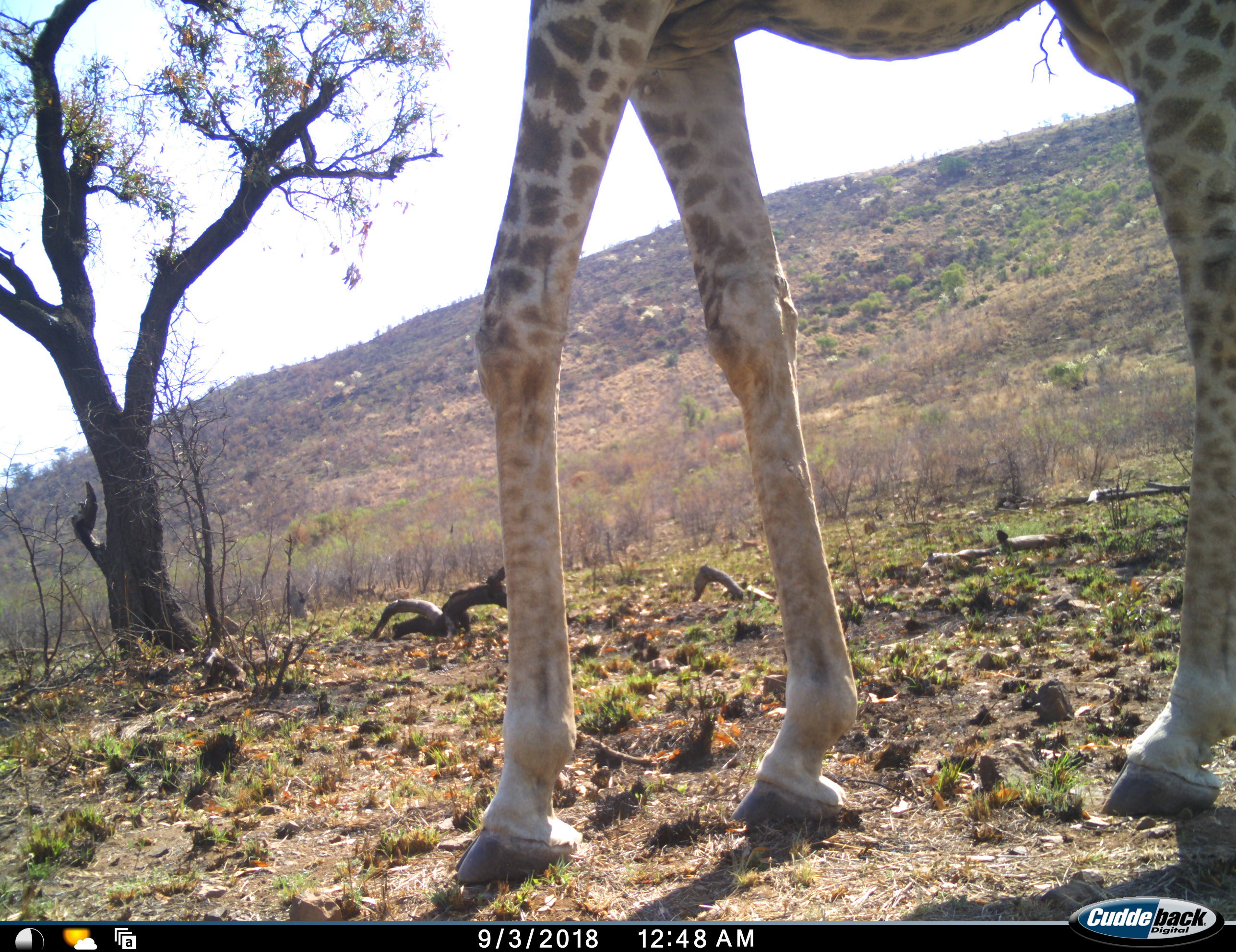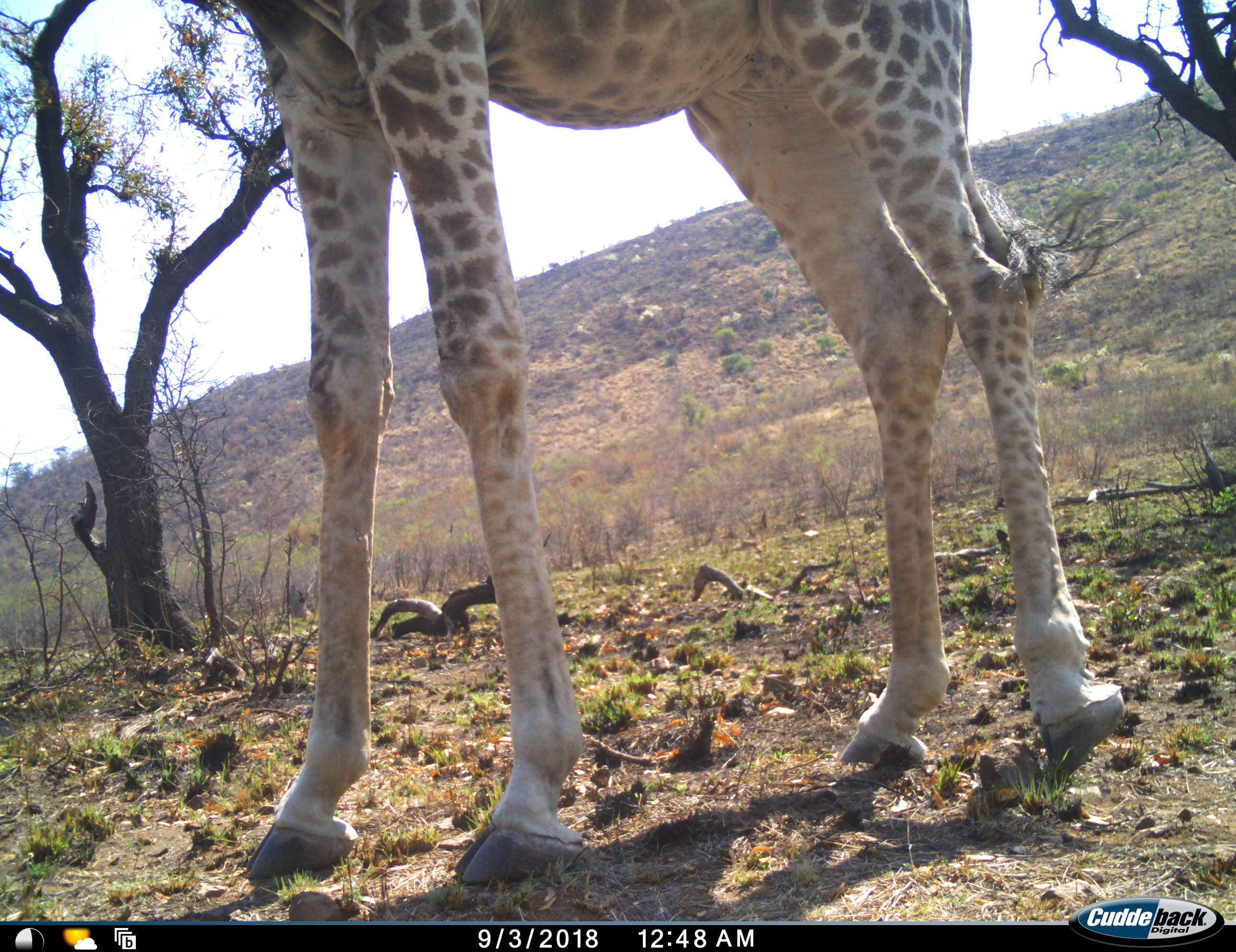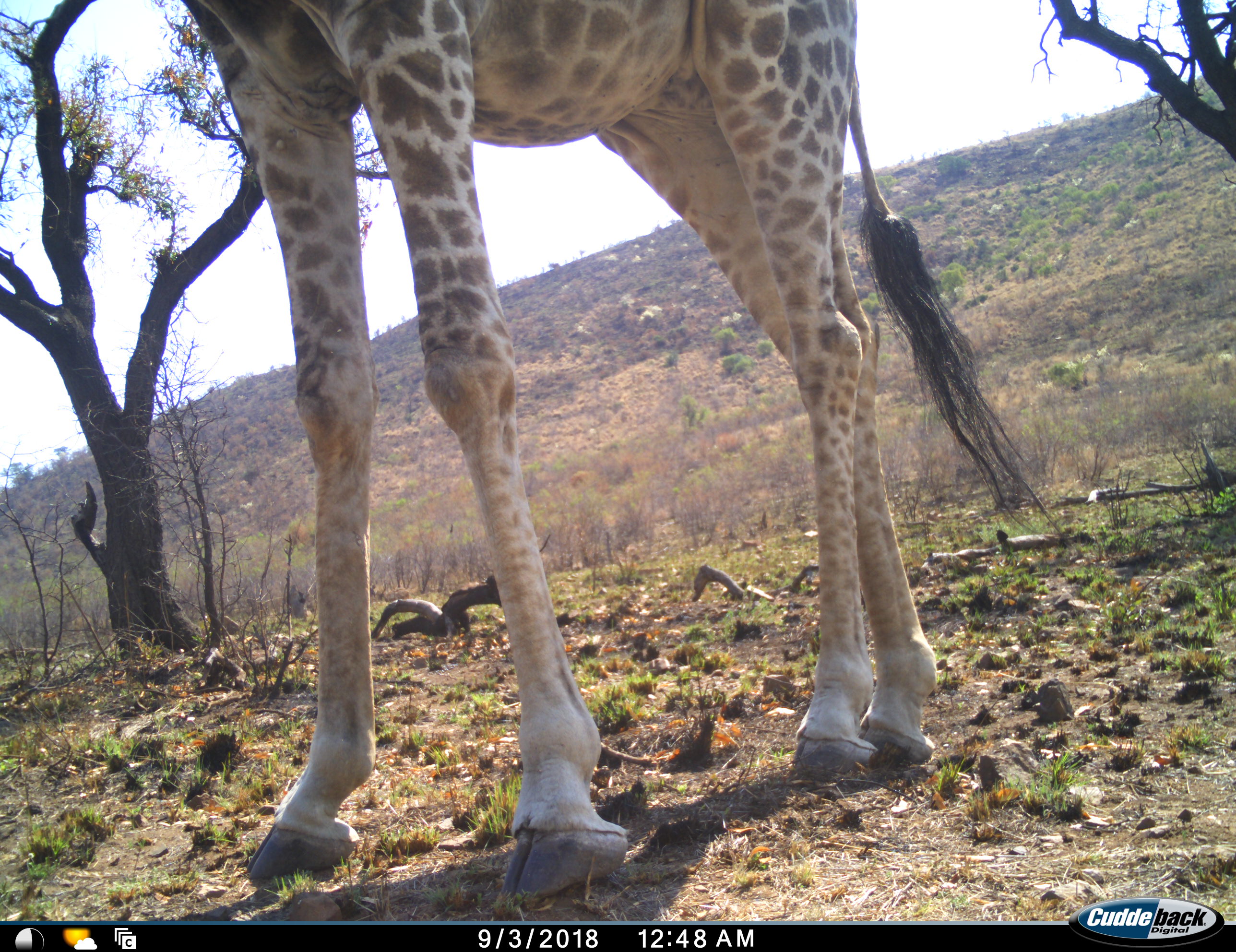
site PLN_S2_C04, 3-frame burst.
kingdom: Animalia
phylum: Chordata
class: Mammalia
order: Artiodactyla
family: Giraffidae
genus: Giraffa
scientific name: Giraffa camelopardalis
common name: giraffe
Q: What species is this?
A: Giraffe (Giraffa camelopardalis).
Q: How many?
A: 1.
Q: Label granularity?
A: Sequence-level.